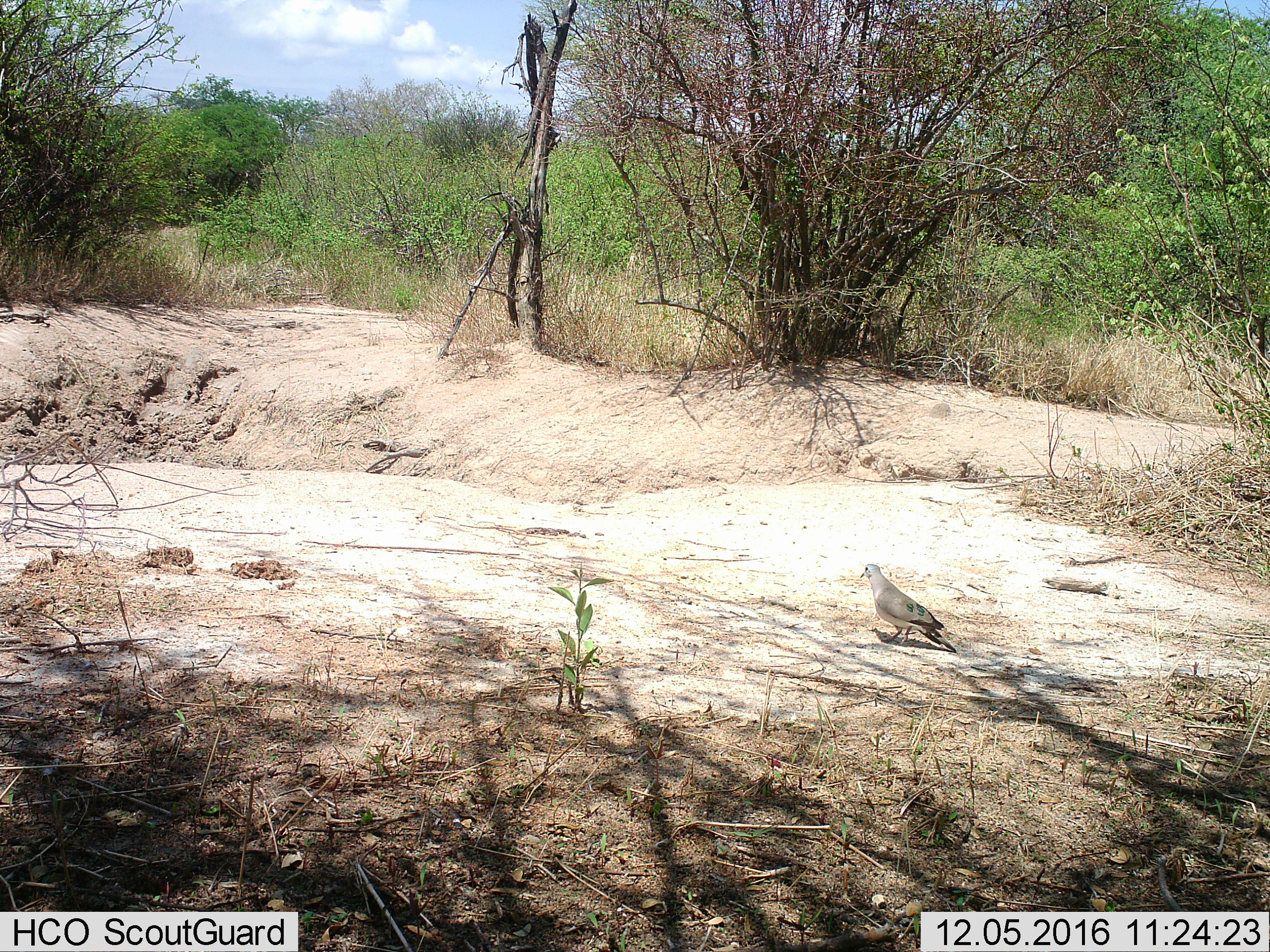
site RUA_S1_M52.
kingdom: Animalia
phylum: Chordata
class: Aves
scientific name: Aves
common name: bird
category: birdother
Birdother (bird) (Aves), count 1. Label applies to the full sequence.